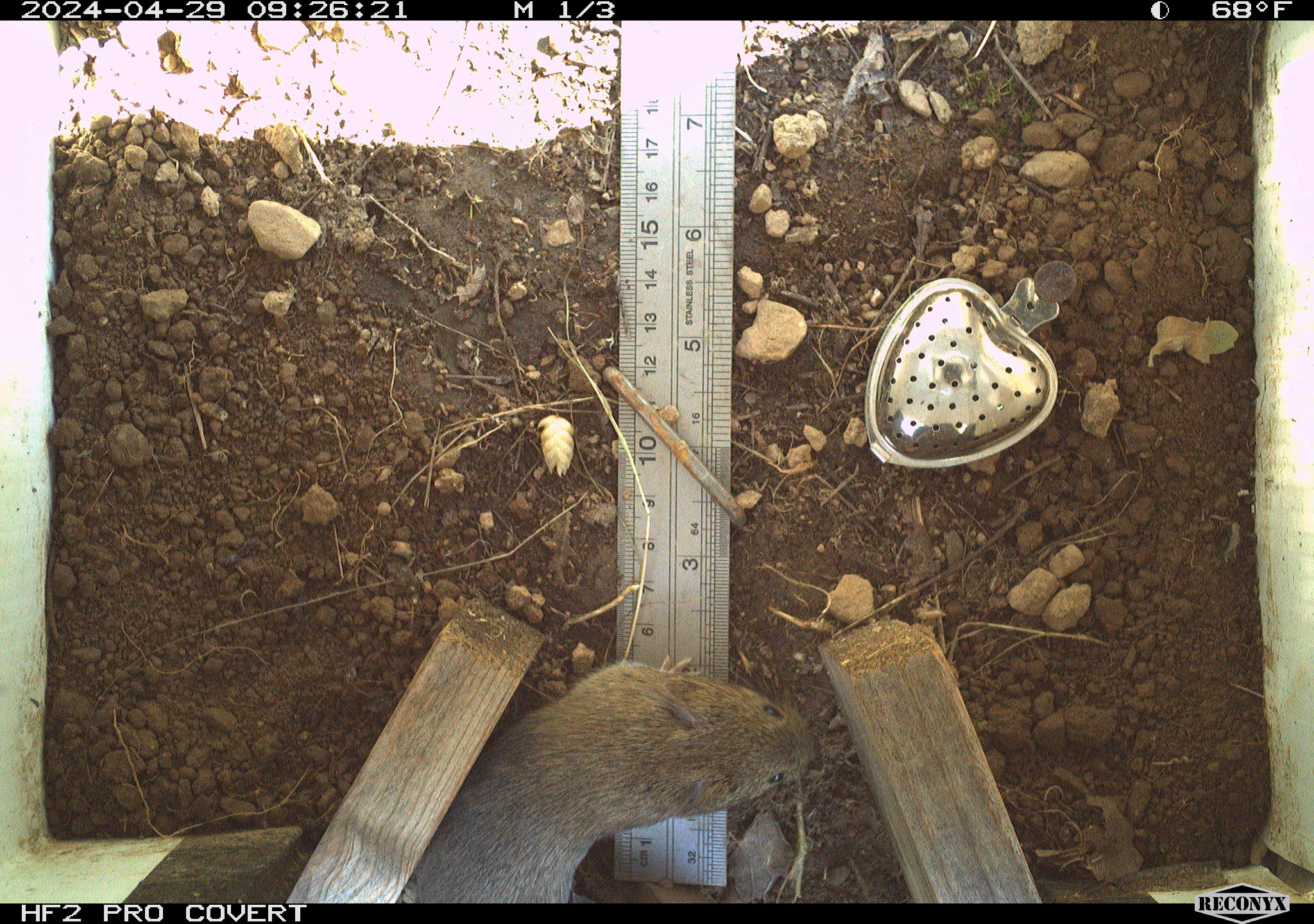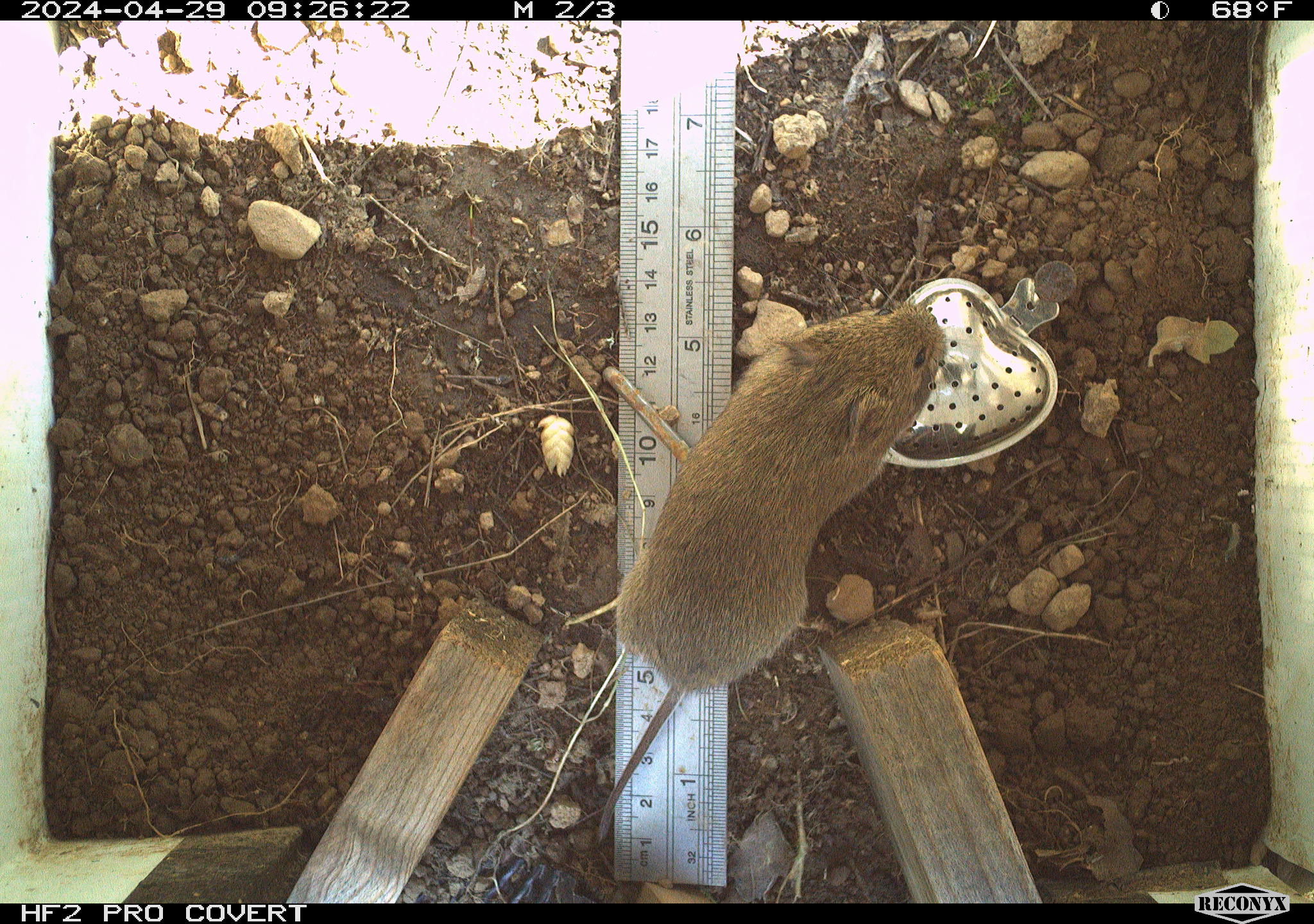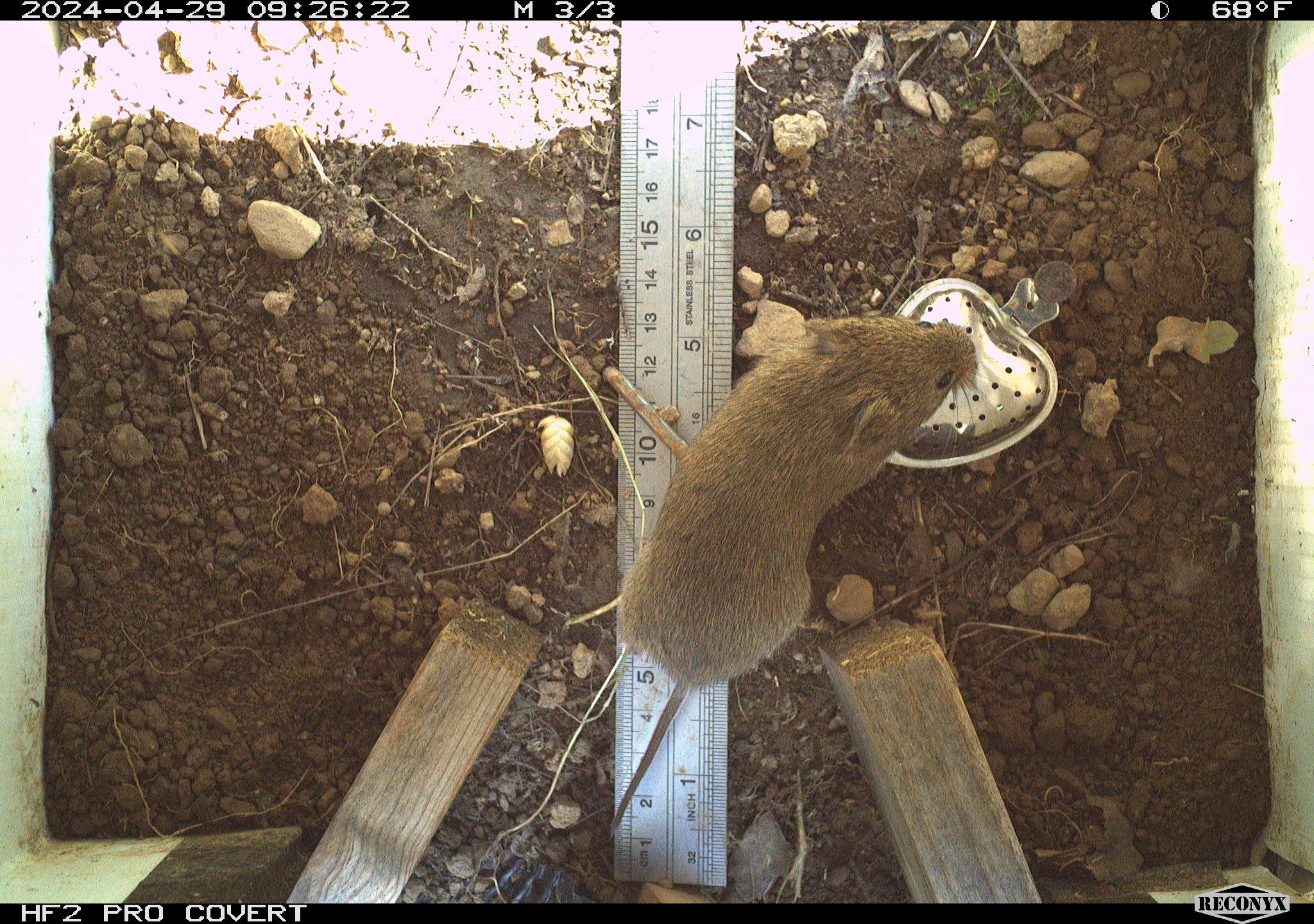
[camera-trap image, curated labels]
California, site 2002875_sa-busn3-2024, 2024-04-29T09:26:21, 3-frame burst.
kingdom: Animalia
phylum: Chordata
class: Mammalia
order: Rodentia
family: Cricetidae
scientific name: Arvicolinae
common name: voles, lemmings, and muskrats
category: arvicolinae subfamily